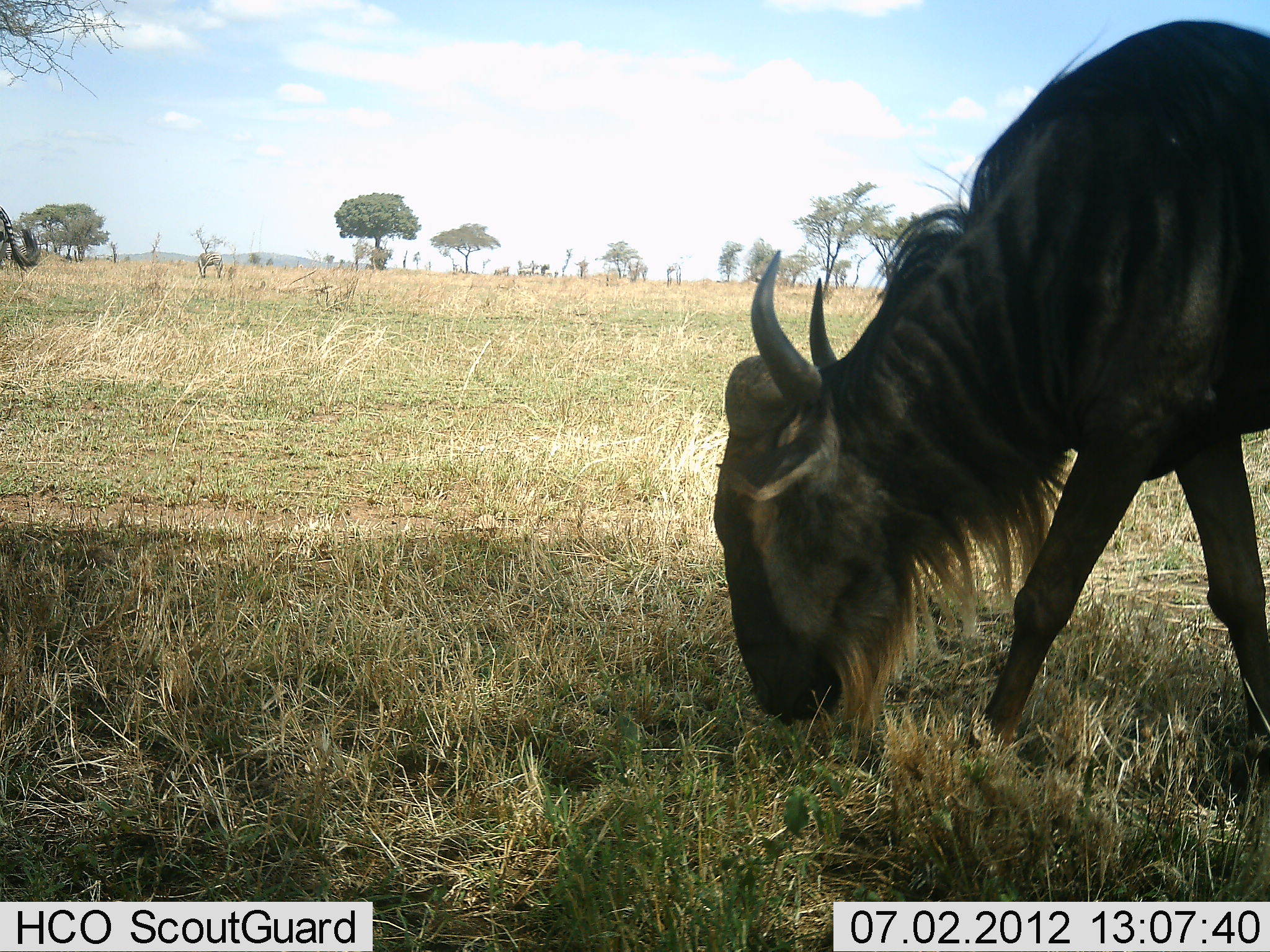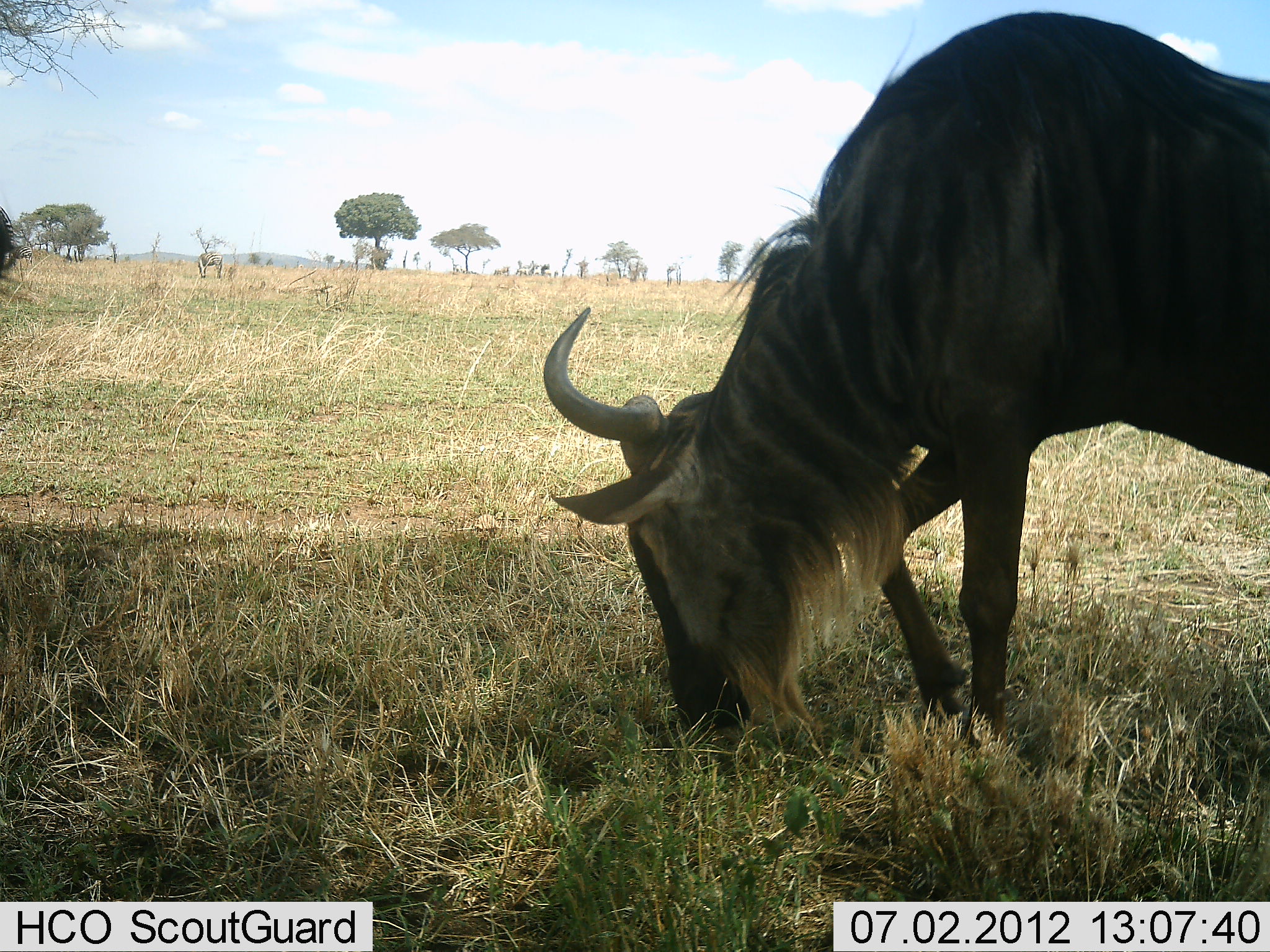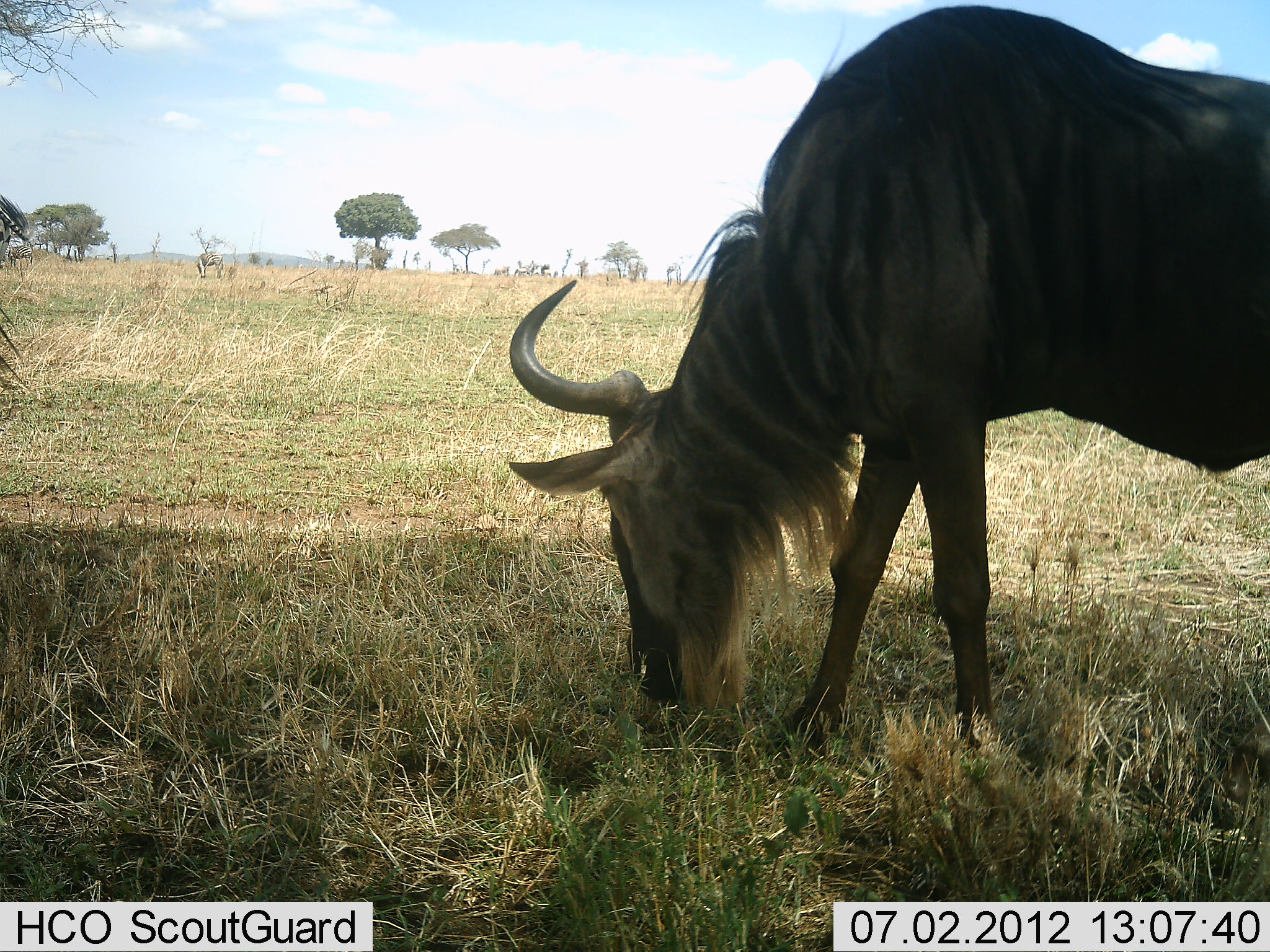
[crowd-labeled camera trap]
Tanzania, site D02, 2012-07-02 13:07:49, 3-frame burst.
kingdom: Animalia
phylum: Chordata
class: Mammalia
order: Artiodactyla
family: Bovidae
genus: Connochaetes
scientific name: Connochaetes taurinus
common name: blue wildebeest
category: wildebeest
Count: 1.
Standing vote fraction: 8%.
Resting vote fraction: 0%.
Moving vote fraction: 8%.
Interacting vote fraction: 0%.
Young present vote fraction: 0%.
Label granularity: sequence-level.